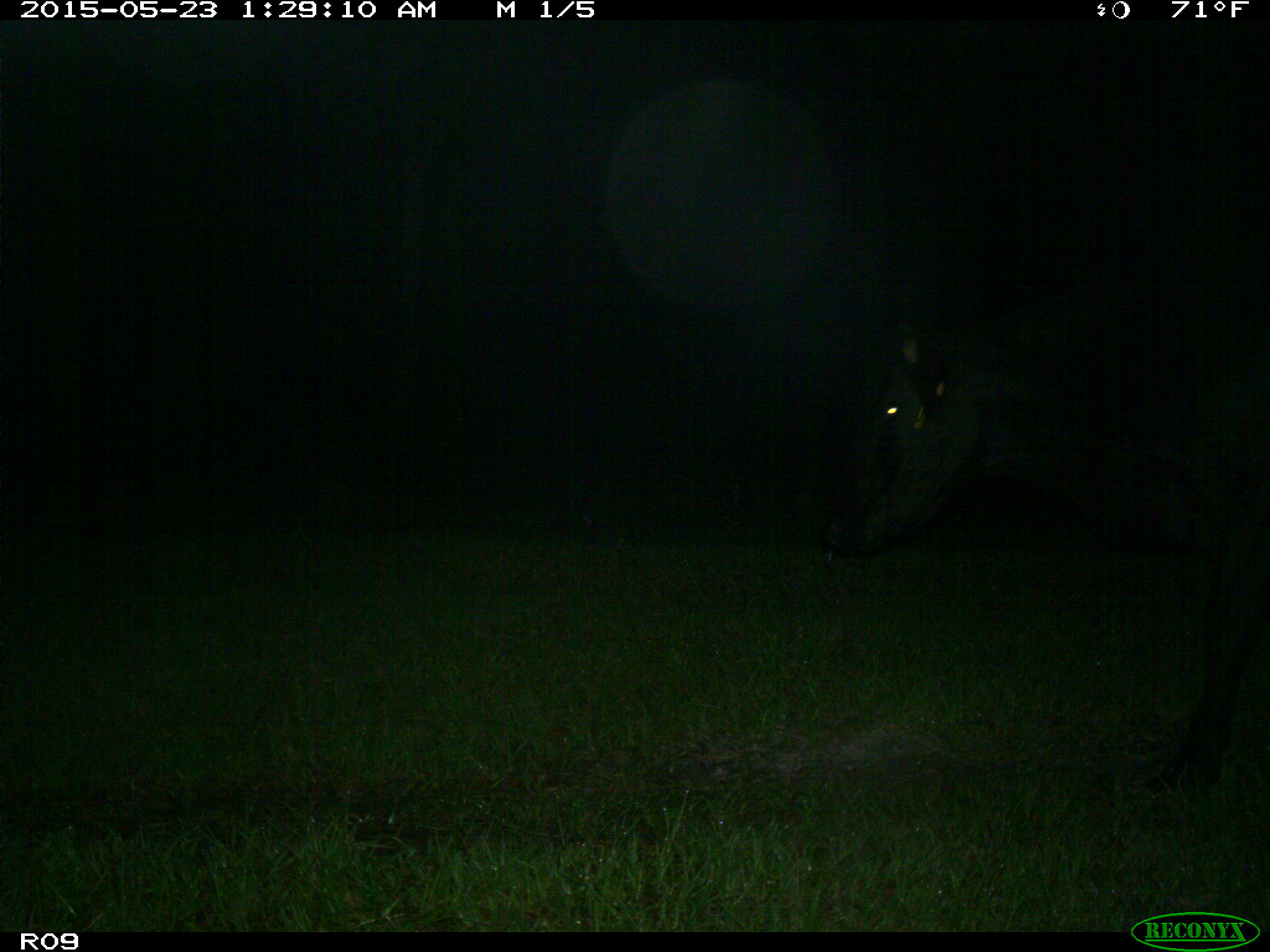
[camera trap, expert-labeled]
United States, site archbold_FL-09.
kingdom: Animalia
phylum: Chordata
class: Mammalia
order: Artiodactyla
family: Bovidae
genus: Bos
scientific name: Bos taurus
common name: domestic cow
Bos taurus (domestic cow).